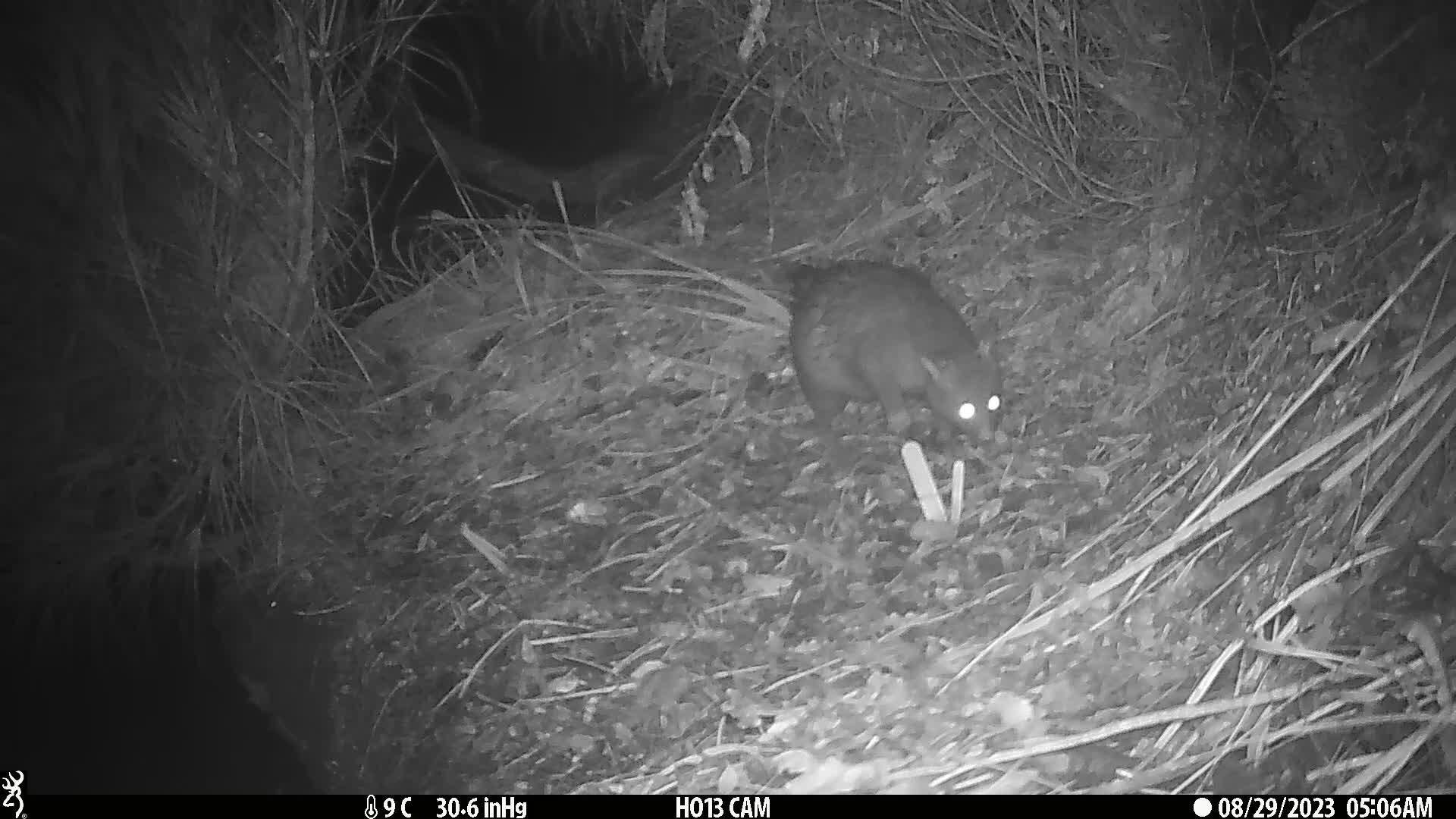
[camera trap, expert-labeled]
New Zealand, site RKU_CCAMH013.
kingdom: Animalia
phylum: Chordata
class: Mammalia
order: Diprotodontia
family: Phalangeridae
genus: Trichosurus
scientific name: Trichosurus vulpecula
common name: common brushtail possum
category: possum